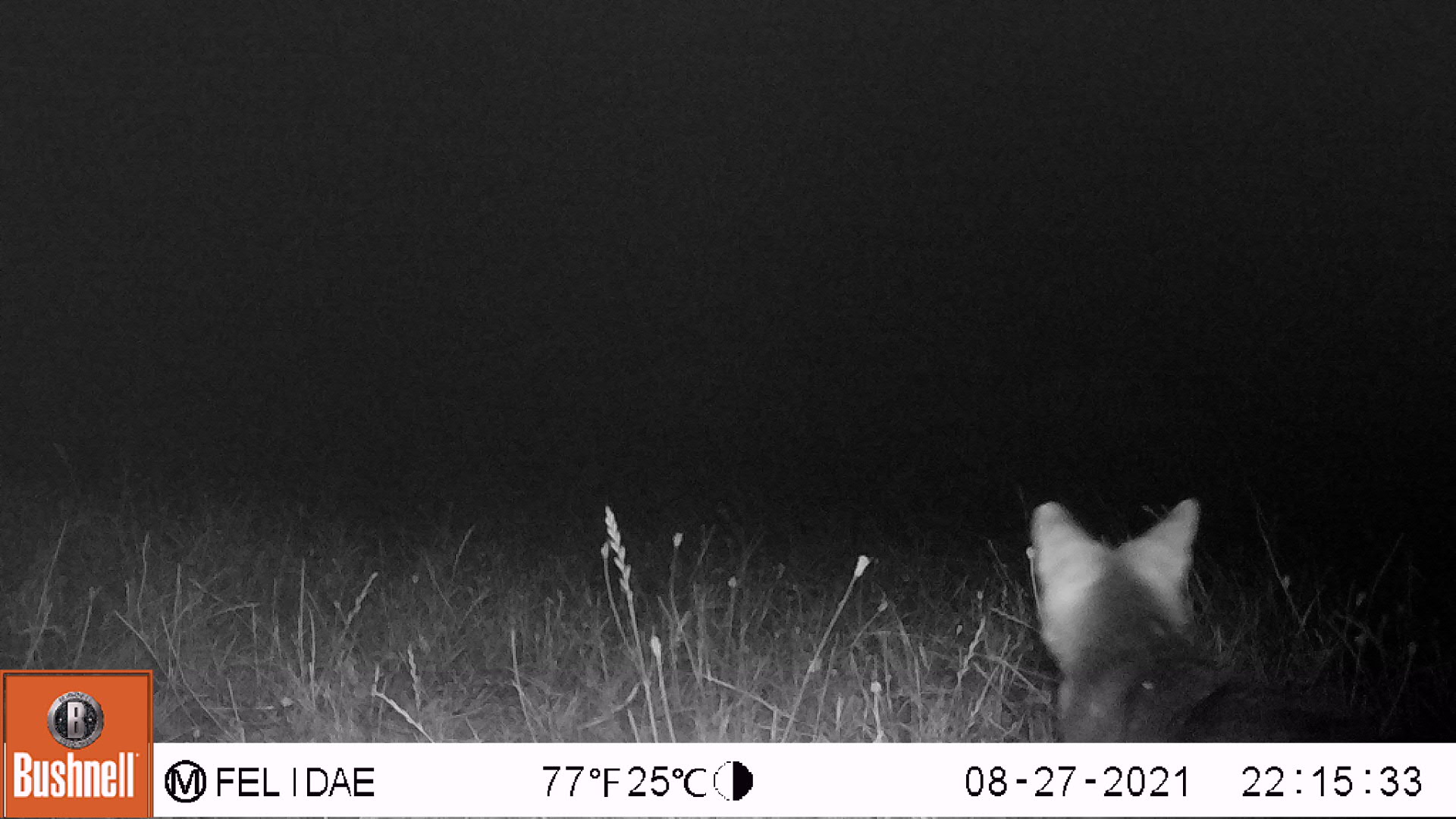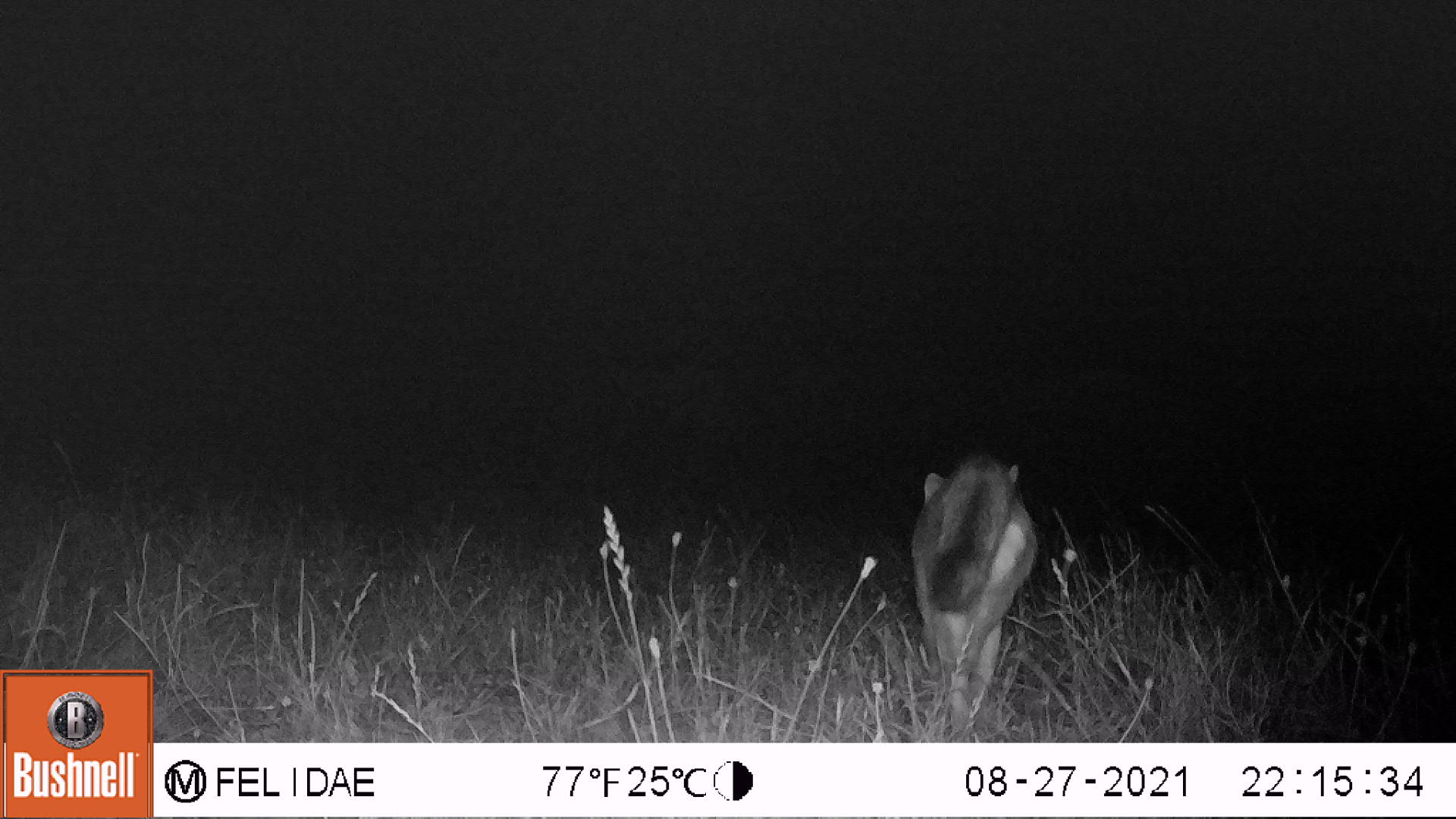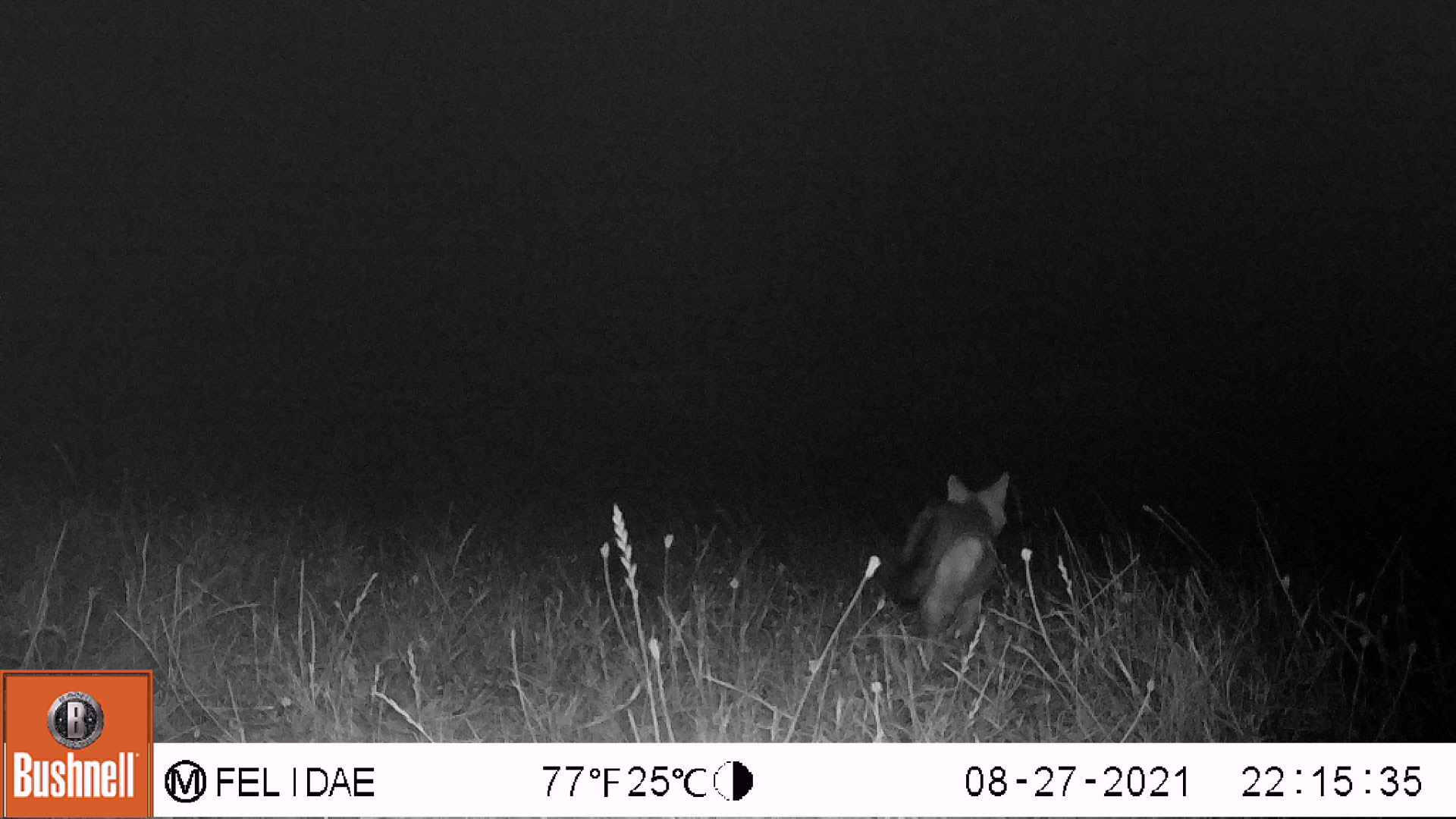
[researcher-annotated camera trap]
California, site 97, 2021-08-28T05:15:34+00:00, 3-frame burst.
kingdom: Animalia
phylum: Chordata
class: Mammalia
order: Carnivora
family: Canidae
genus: Urocyon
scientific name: Urocyon cinereoargenteus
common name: gray fox